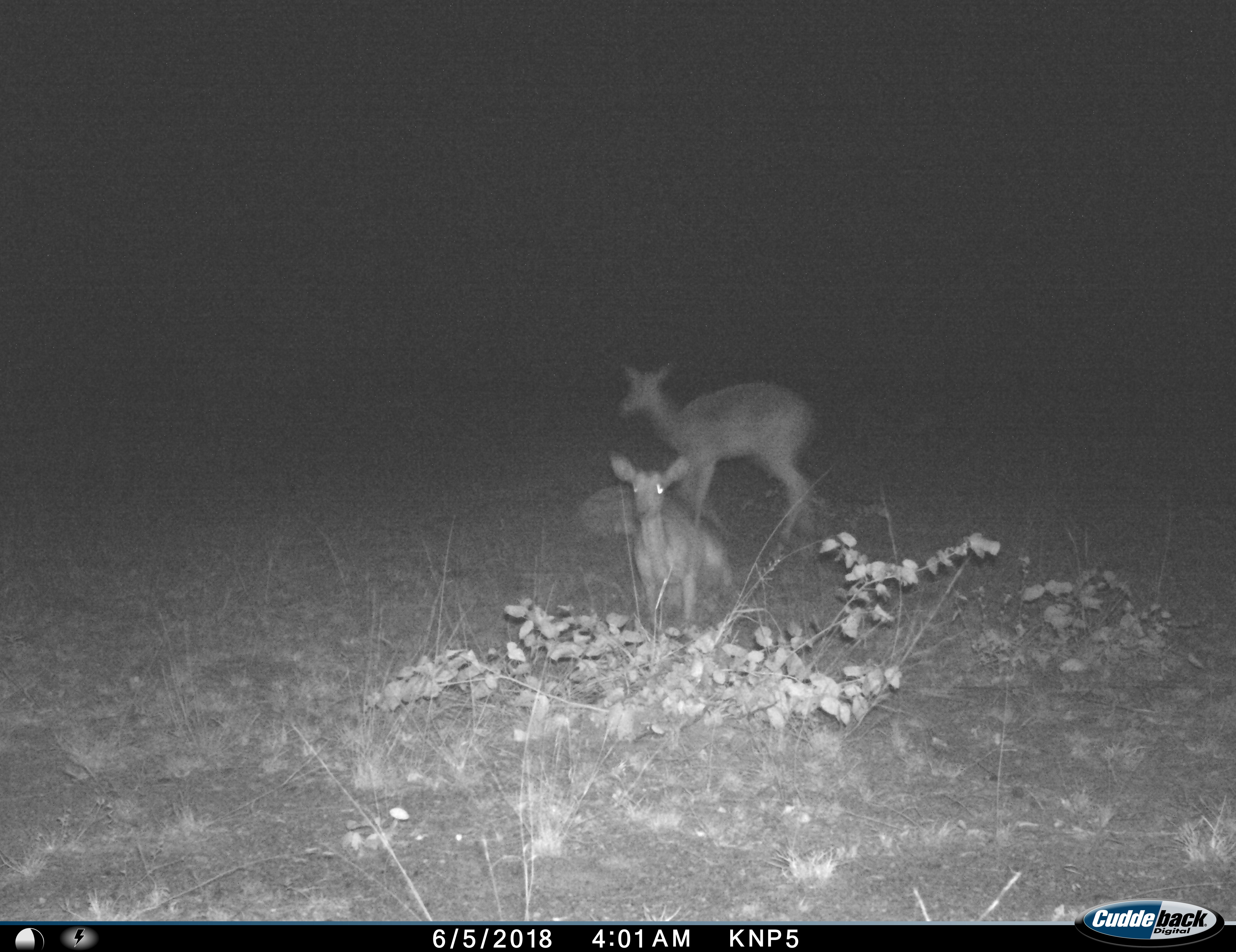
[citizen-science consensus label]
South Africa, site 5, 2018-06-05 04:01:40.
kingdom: Animalia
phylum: Chordata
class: Mammalia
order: Artiodactyla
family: Bovidae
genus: Aepyceros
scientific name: Aepyceros melampus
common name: impala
Impala (Aepyceros melampus), count 2. Behavior (volunteer vote fractions): standing 44%, resting 56%, moving 56%, interacting 0%. Young present (vote fraction): 11%. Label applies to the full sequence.